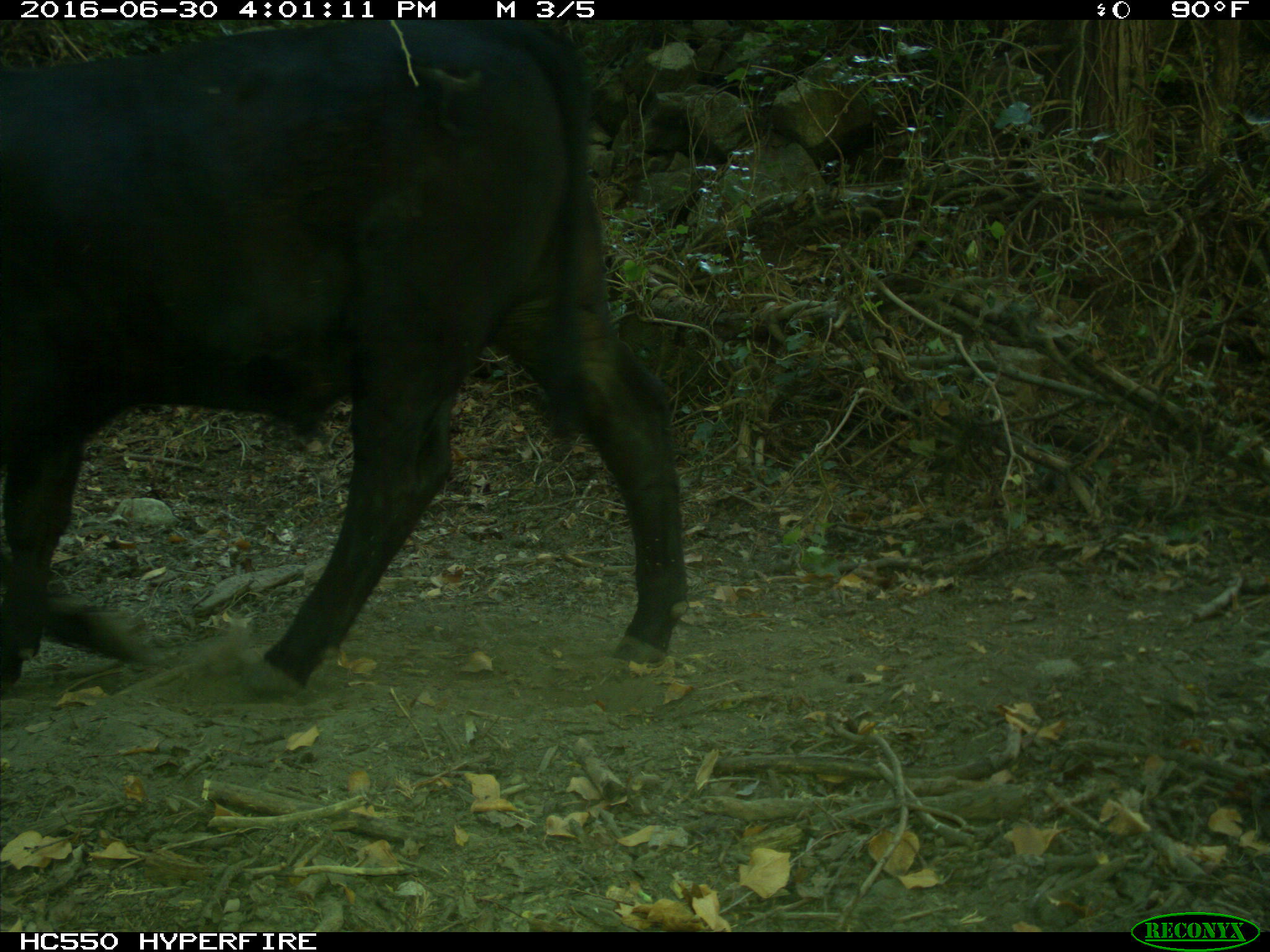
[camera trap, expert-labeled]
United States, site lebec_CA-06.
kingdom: Animalia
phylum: Chordata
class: Mammalia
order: Artiodactyla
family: Bovidae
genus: Bos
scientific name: Bos taurus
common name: domestic cow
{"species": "Bos taurus (domestic cow)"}